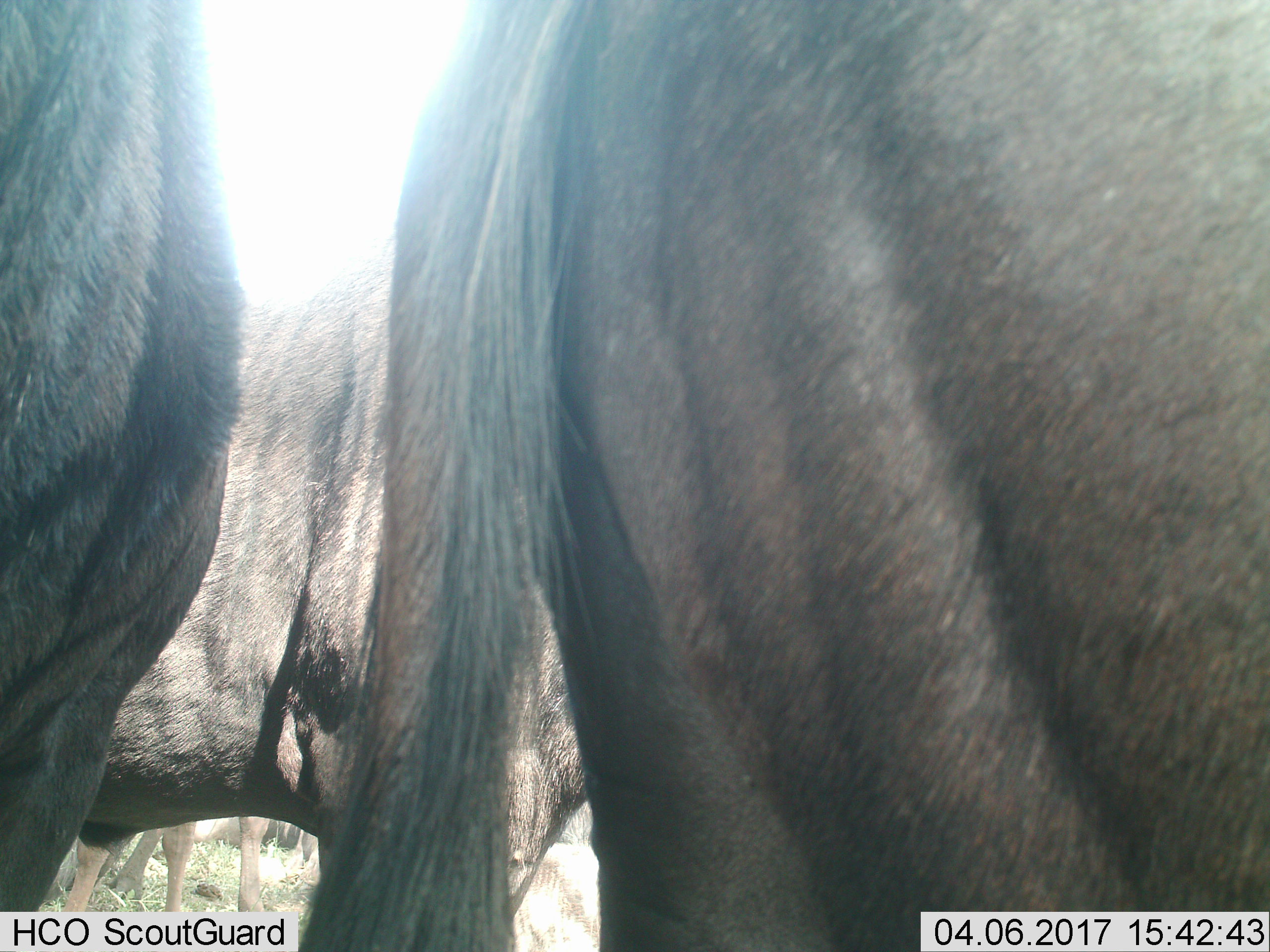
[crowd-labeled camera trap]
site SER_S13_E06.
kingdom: Animalia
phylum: Chordata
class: Mammalia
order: Artiodactyla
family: Bovidae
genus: Connochaetes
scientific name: Connochaetes taurinus taurinus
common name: blue wildebeest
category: wildebeestblue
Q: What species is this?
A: Wildebeestblue (blue wildebeest) (Connochaetes taurinus taurinus).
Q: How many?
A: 3.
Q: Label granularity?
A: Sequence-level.